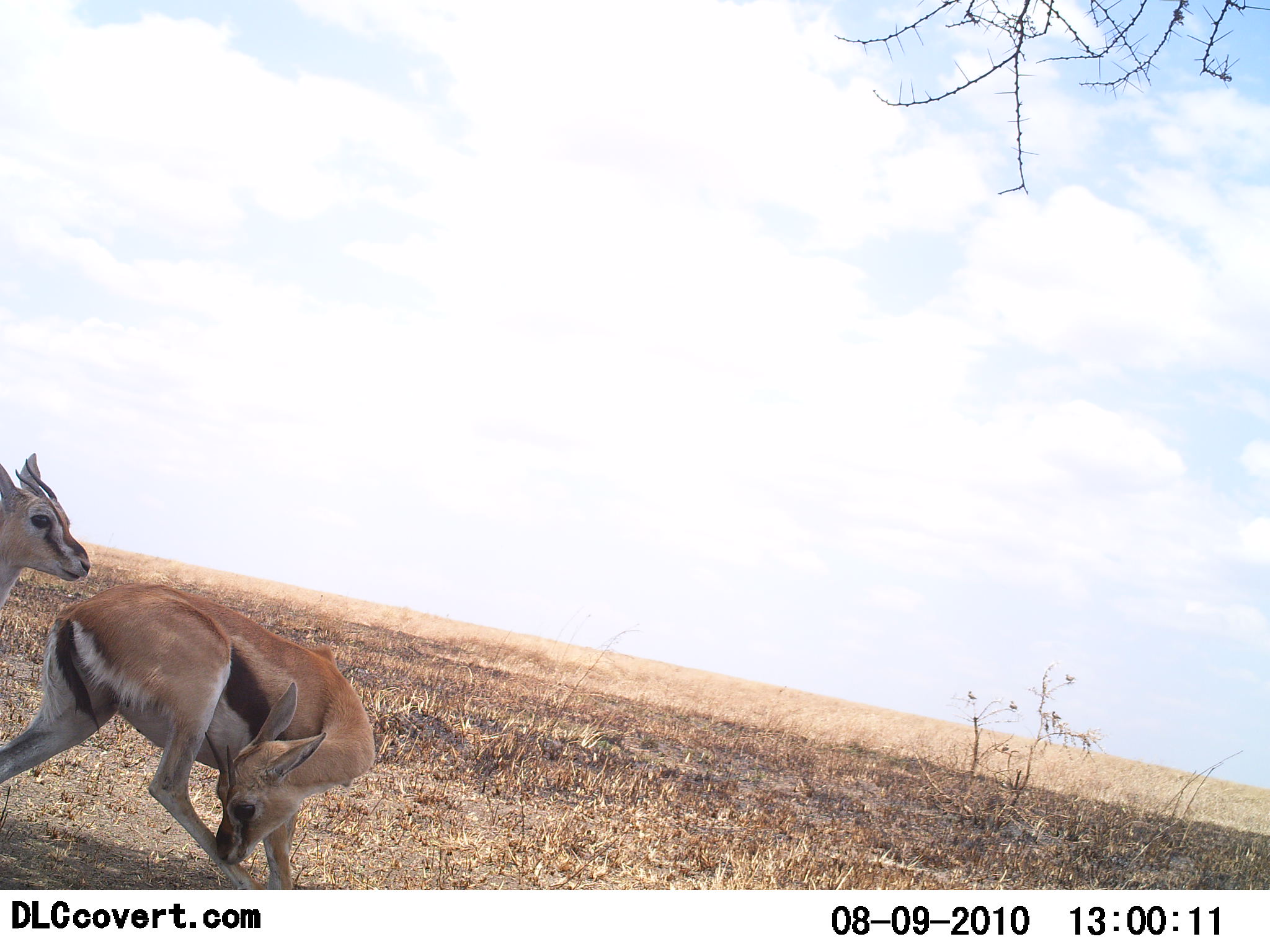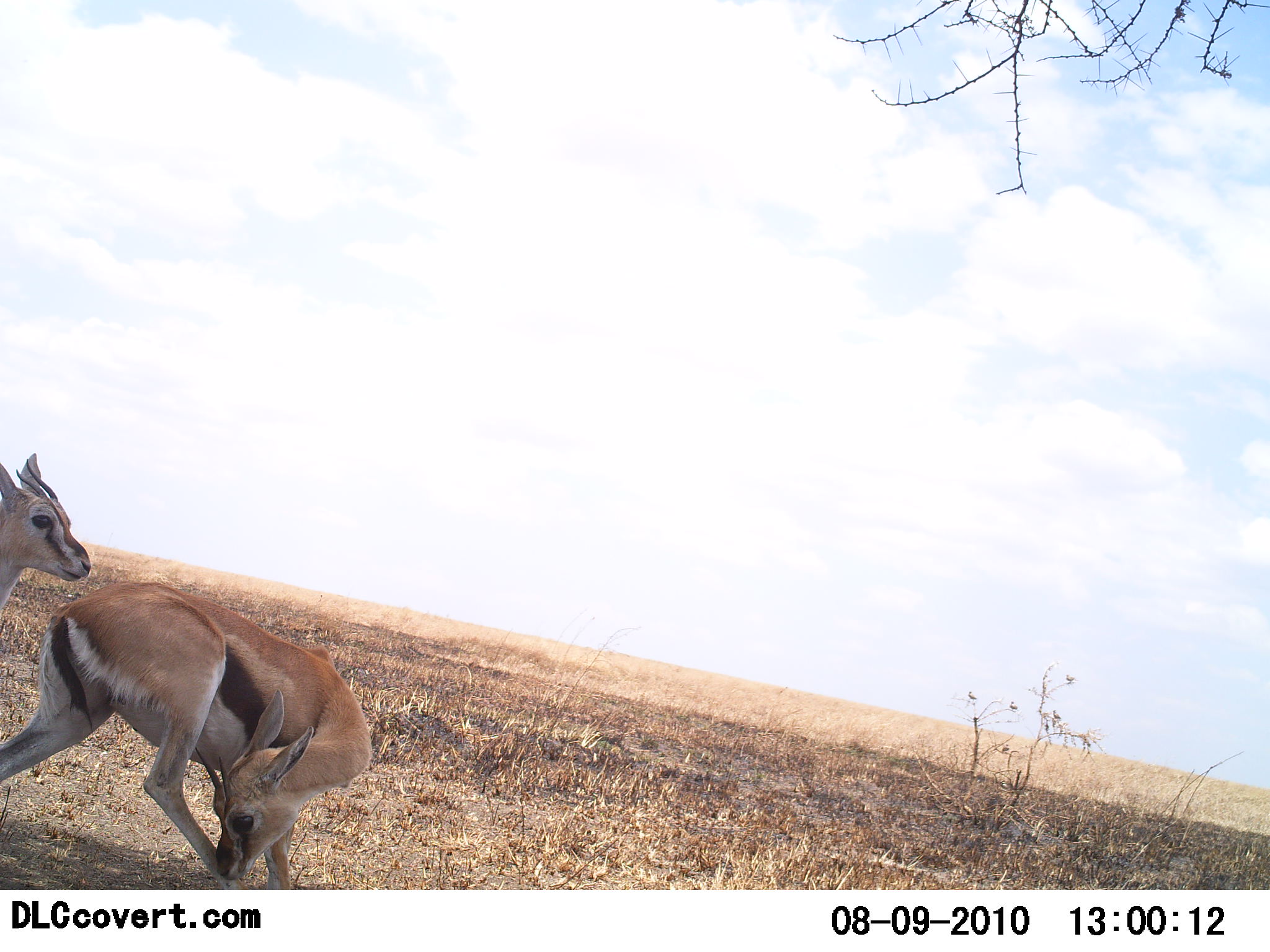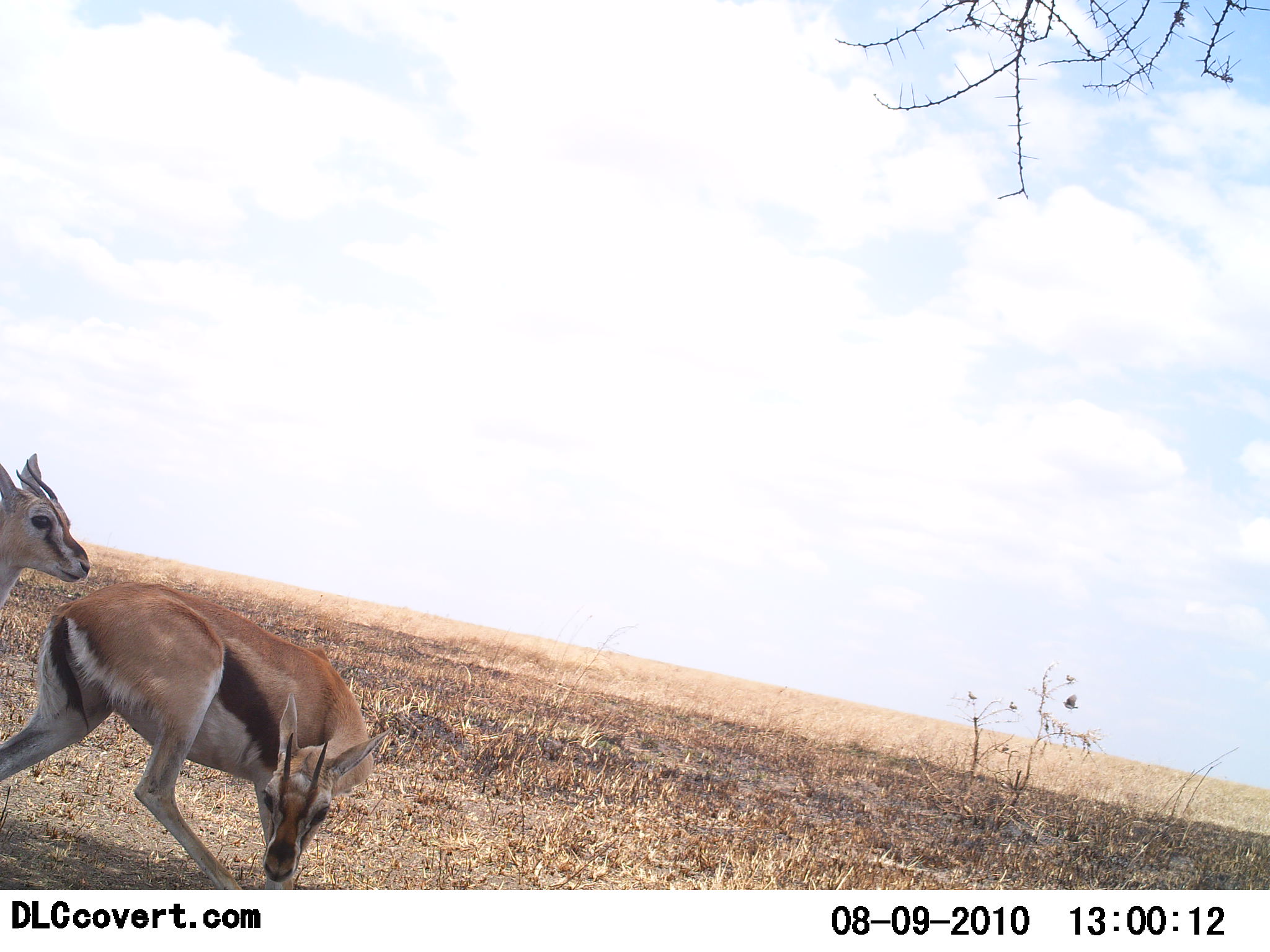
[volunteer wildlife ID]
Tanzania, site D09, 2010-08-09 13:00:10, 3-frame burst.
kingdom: Animalia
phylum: Chordata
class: Mammalia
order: Artiodactyla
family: Bovidae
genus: Eudorcas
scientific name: Eudorcas thomsonii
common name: thomson's gazelle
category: gazellethomsons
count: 2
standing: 85%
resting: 8%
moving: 8%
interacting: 23%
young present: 15%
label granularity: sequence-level